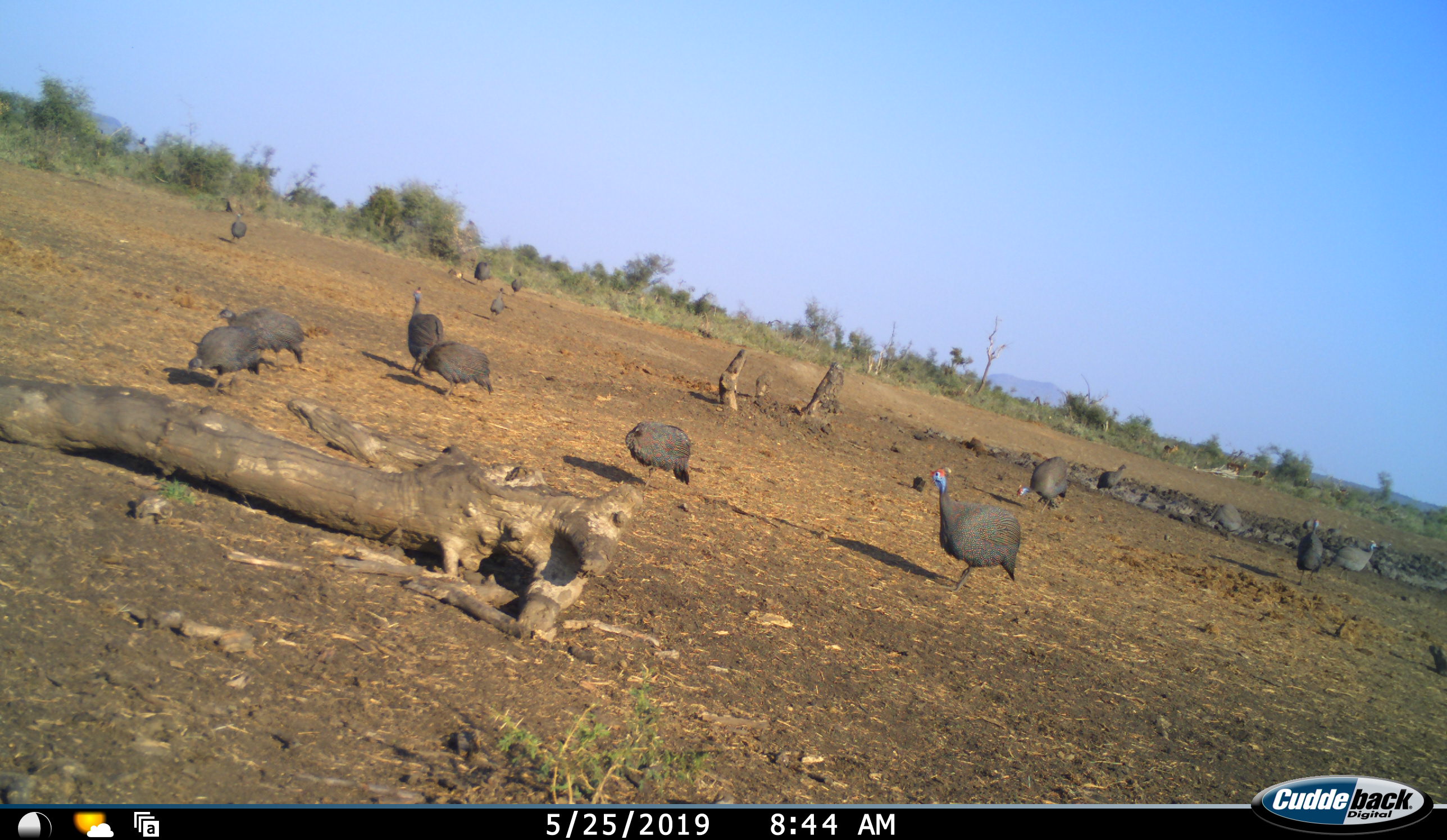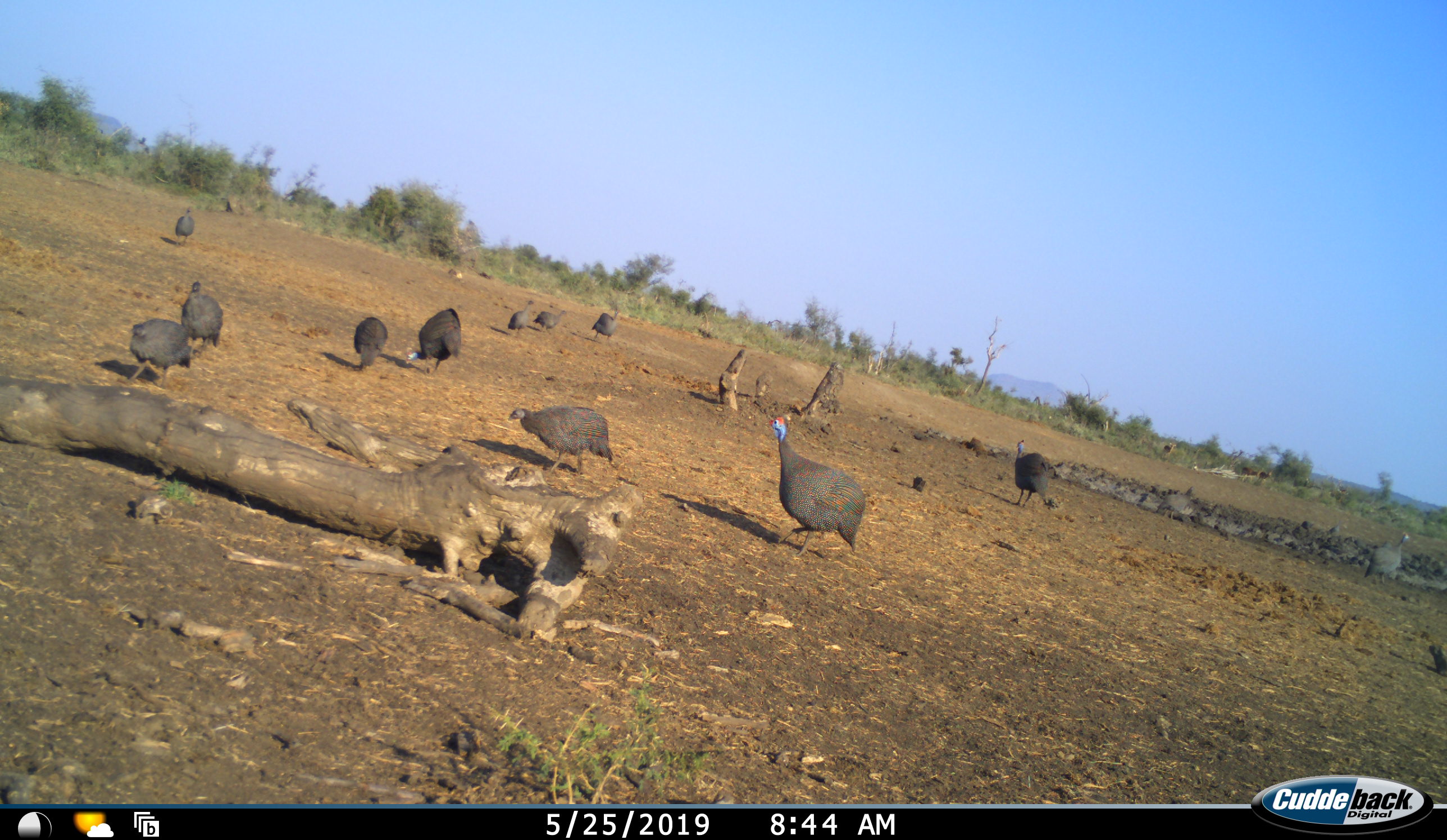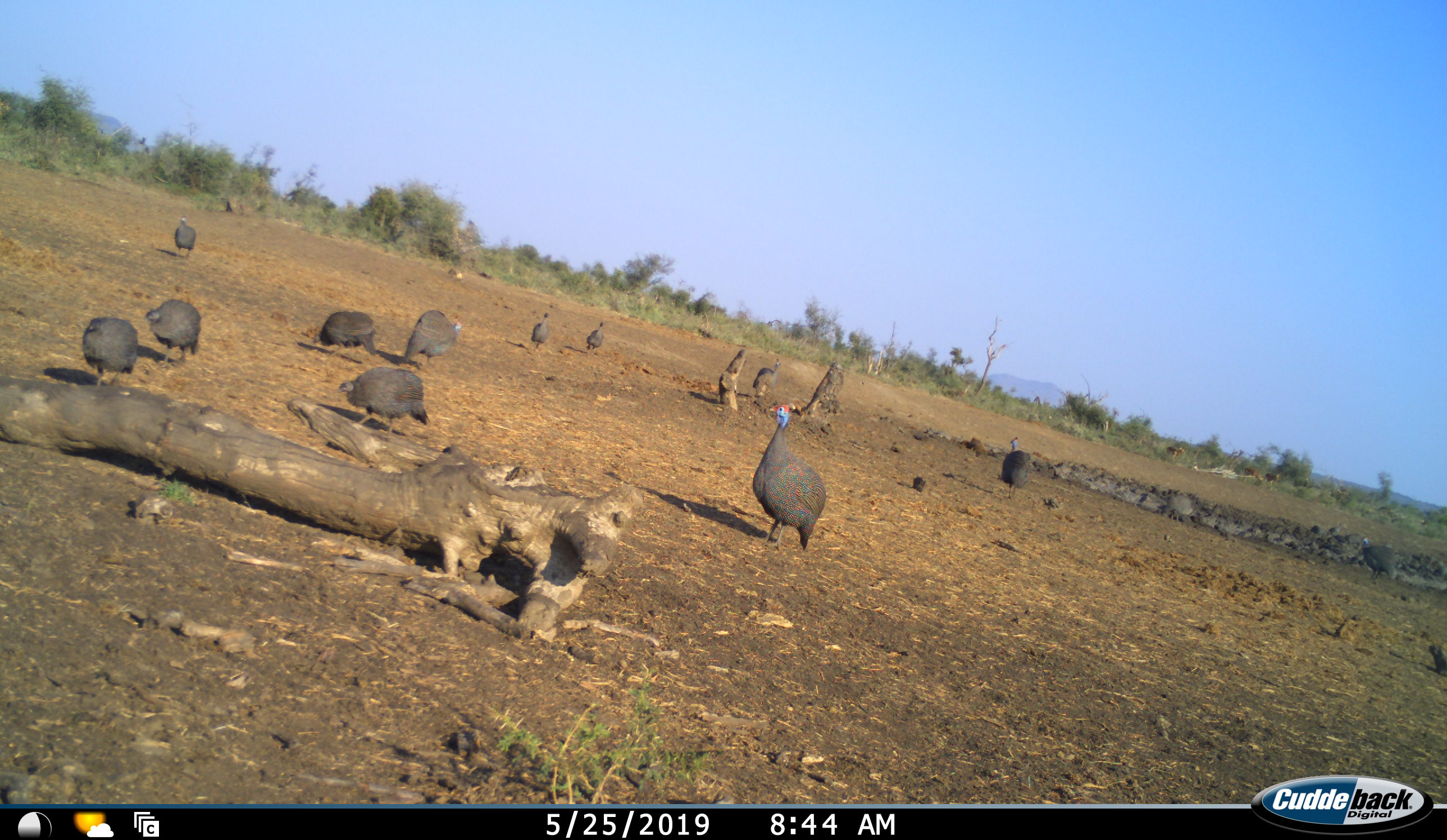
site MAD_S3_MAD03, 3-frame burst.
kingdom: Animalia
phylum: Chordata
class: Aves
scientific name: Aves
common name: bird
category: birdother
Birdother (bird) (Aves), count 11-50. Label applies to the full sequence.